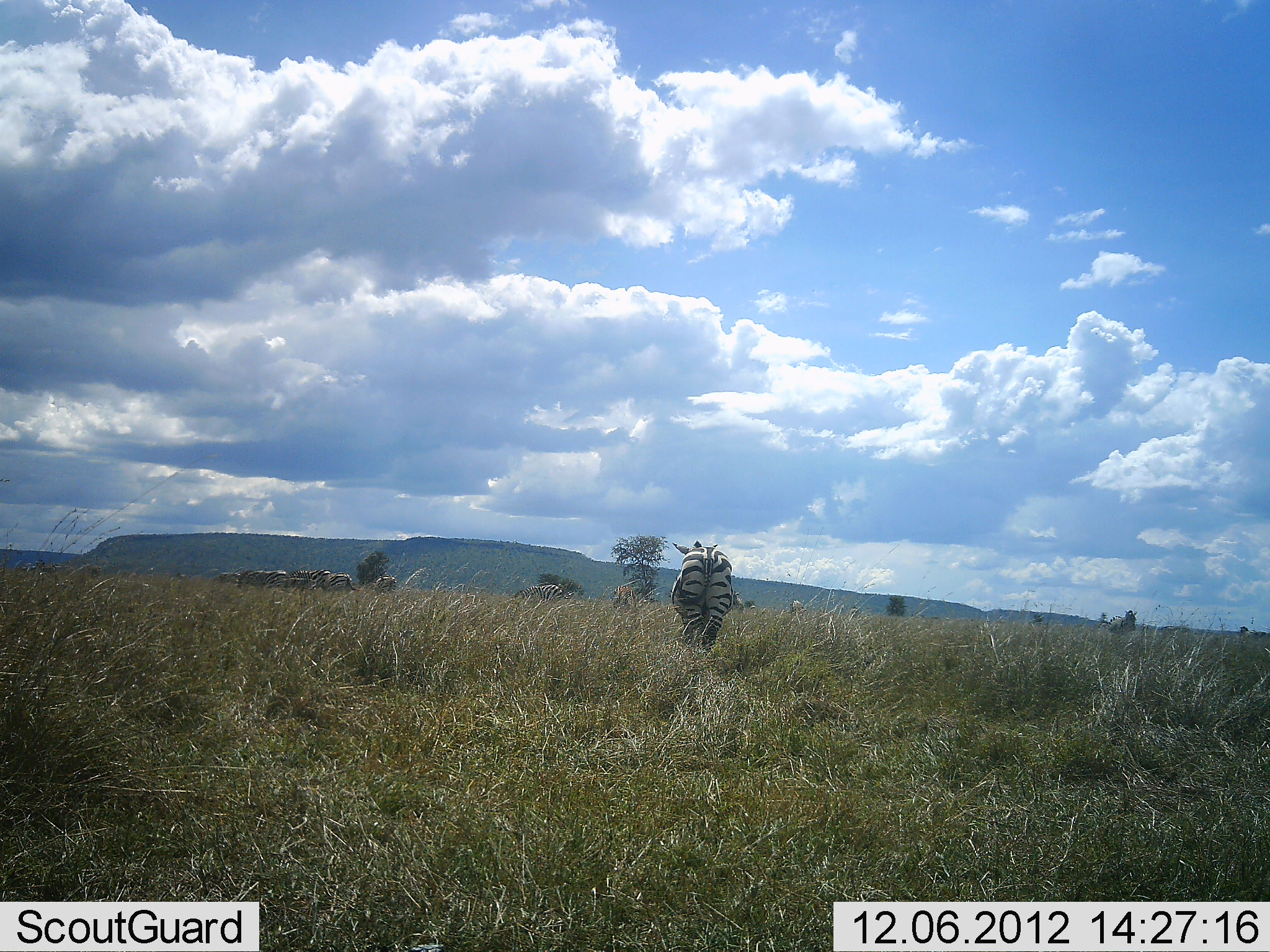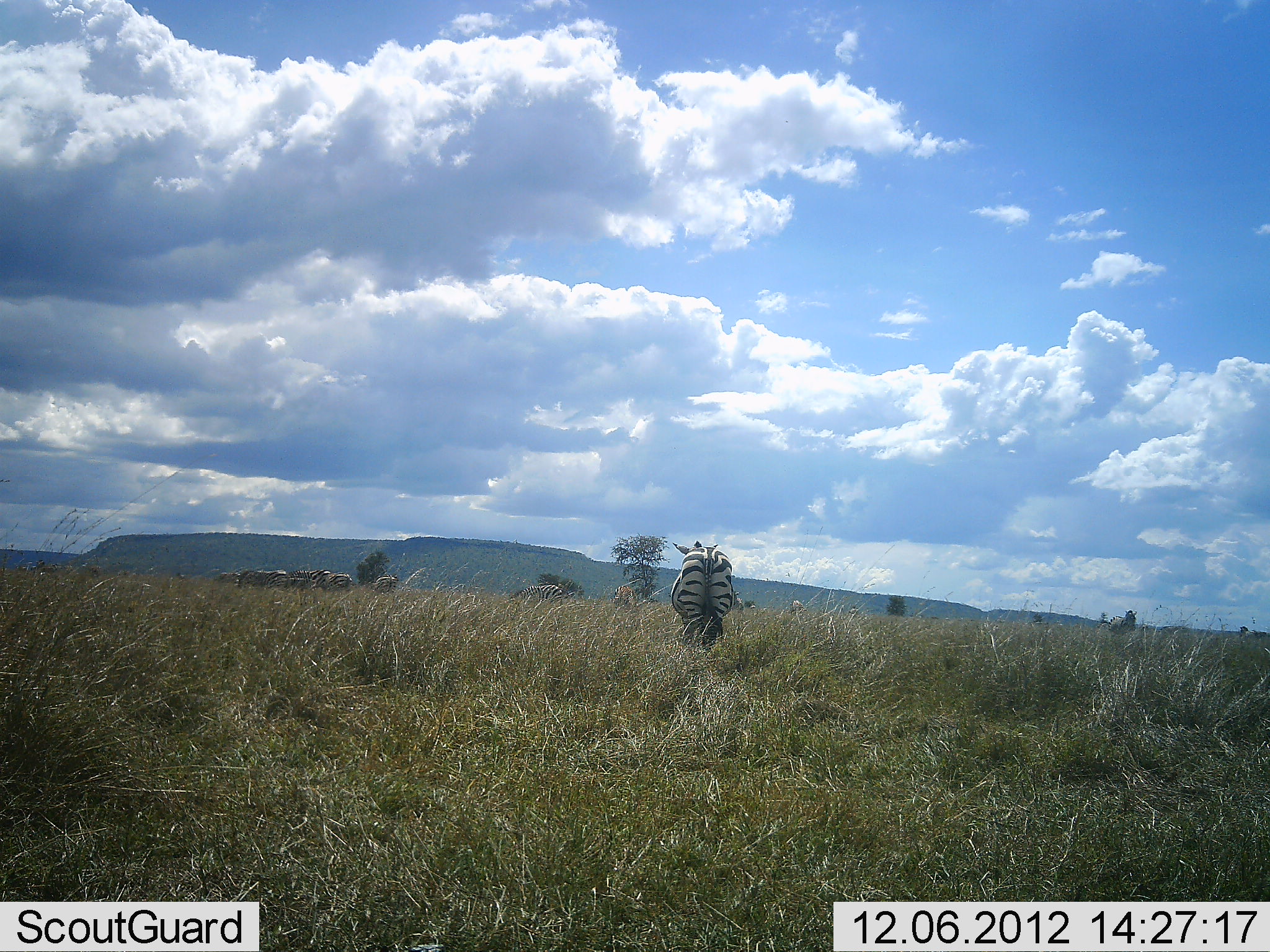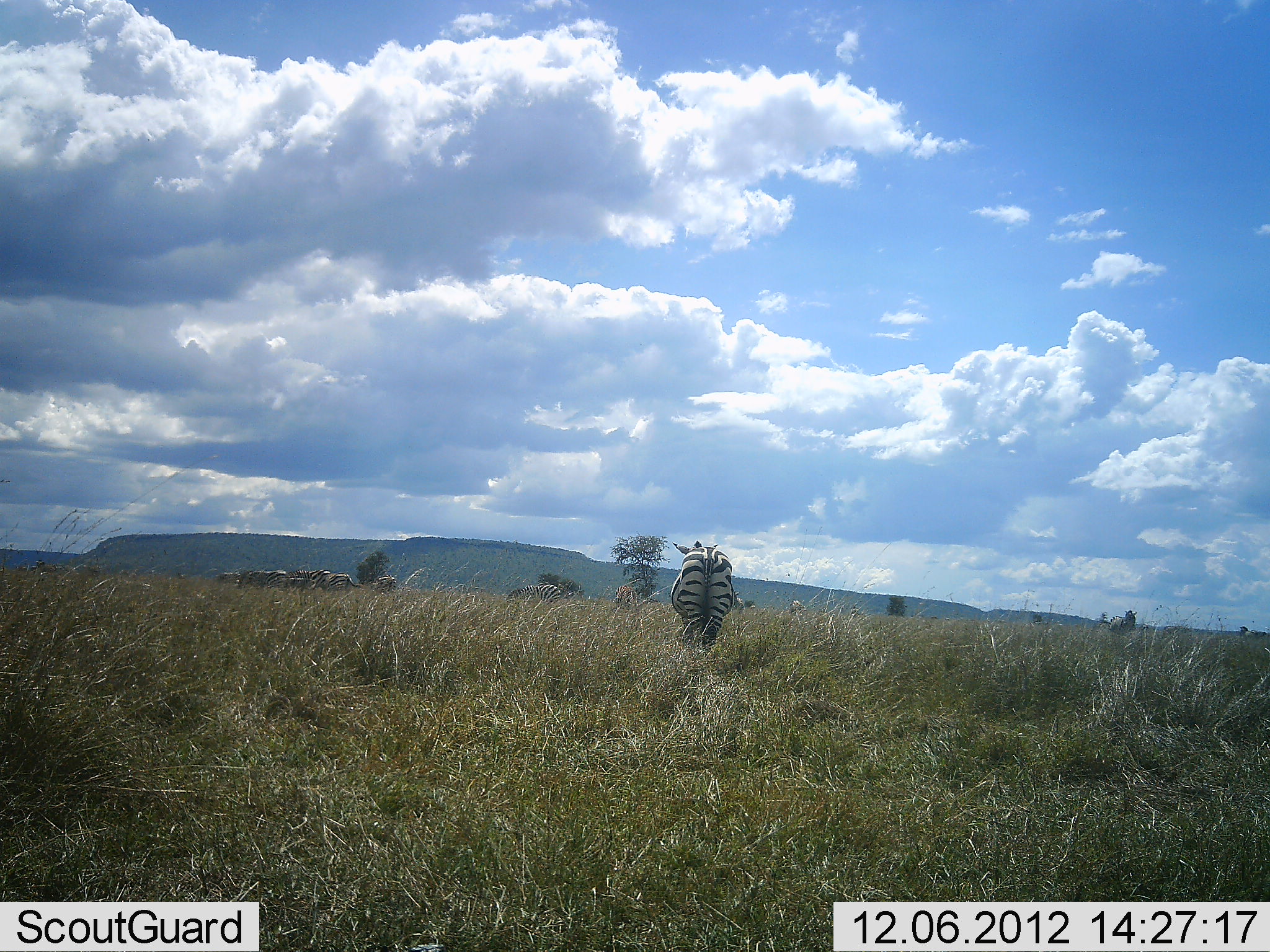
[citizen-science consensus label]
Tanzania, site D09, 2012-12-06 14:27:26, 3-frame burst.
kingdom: Animalia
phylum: Chordata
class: Mammalia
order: Perissodactyla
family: Equidae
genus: Equus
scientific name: Equus quagga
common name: plains zebra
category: zebra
Zebra (plains zebra) (Equus quagga), count 1. Behavior (volunteer vote fractions): standing 100%, resting 0%, moving 0%, interacting 0%. Young present (vote fraction): 0%. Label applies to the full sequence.